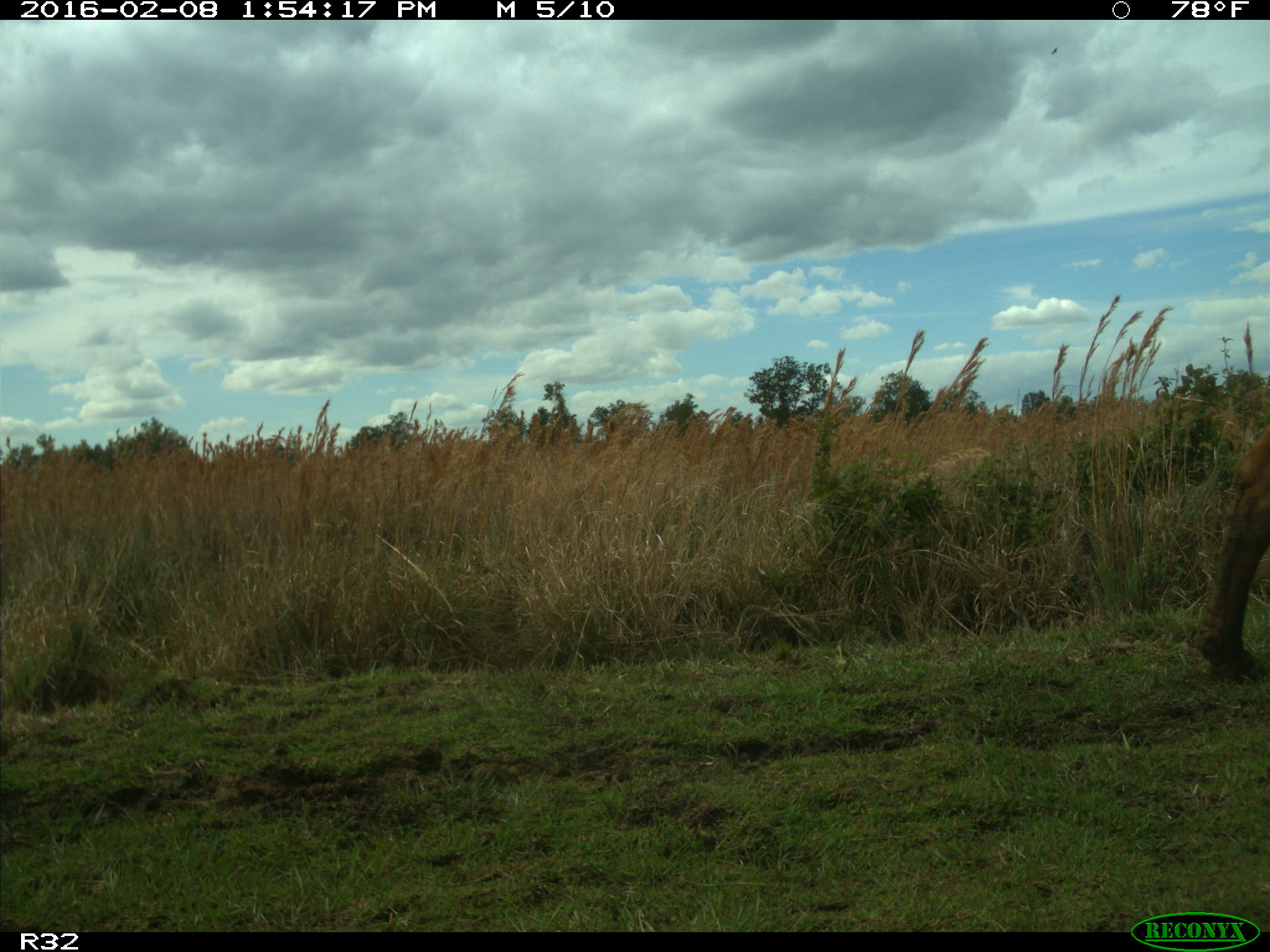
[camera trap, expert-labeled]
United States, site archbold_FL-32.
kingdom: Animalia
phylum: Chordata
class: Mammalia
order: Artiodactyla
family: Bovidae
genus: Bos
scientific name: Bos taurus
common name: domestic cow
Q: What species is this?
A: Bos taurus (domestic cow).